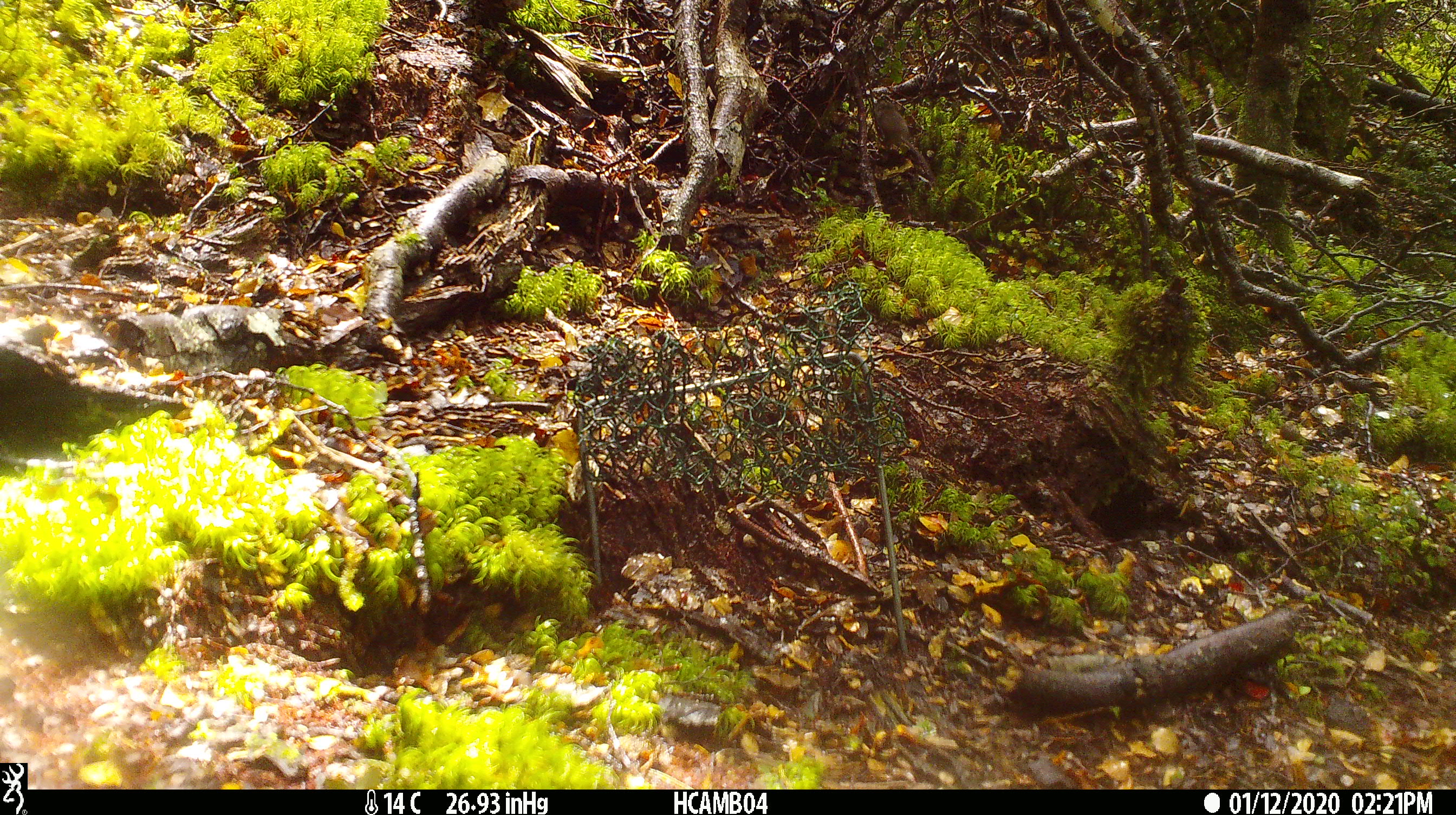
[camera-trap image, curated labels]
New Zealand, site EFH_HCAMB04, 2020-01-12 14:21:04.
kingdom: Animalia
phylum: Chordata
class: Mammalia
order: Rodentia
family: Muridae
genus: Mus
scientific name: Mus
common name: mouse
Mouse (Mus).